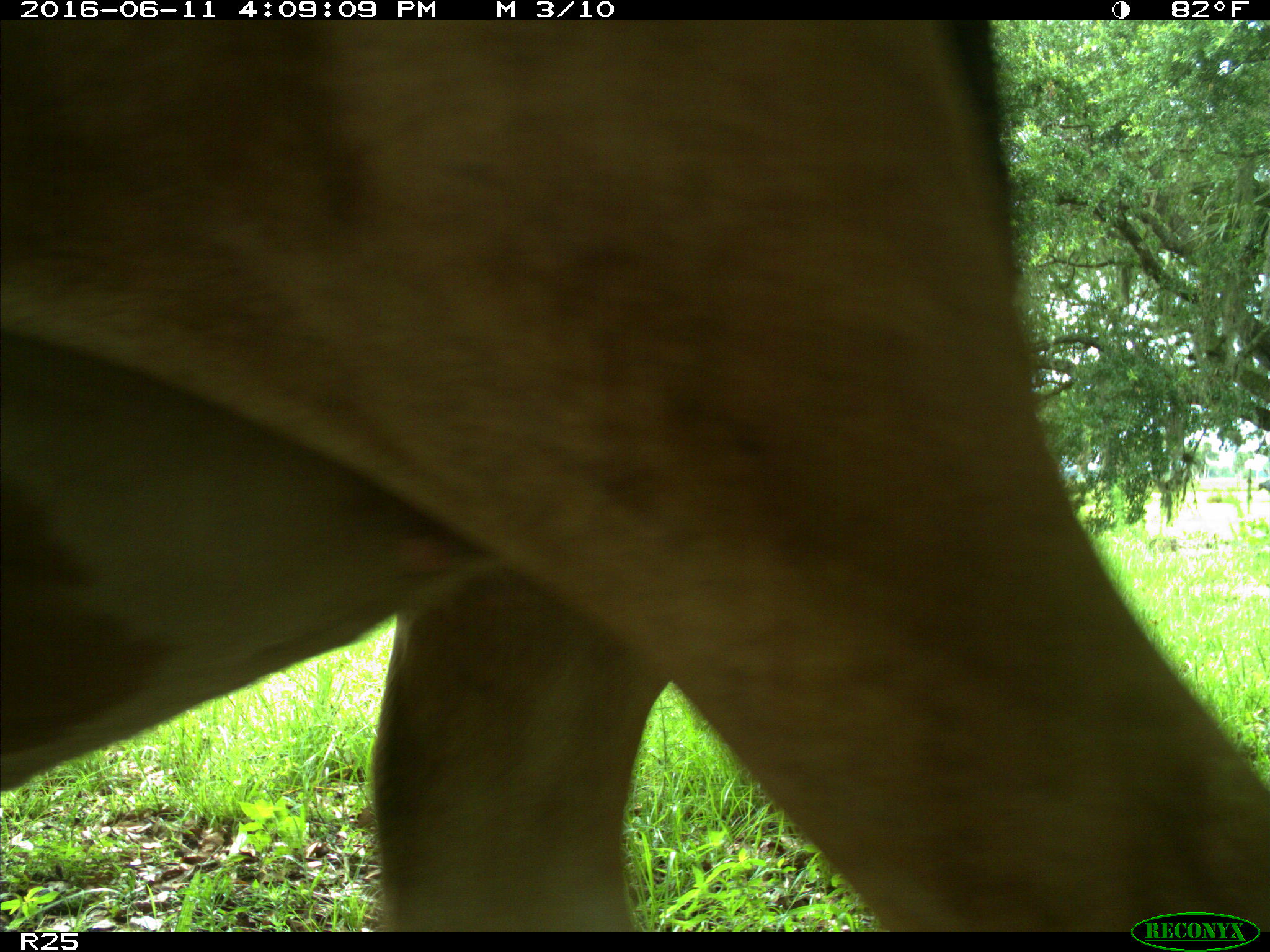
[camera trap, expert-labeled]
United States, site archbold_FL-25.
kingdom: Animalia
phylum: Chordata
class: Mammalia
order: Artiodactyla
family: Bovidae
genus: Bos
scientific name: Bos taurus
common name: domestic cow